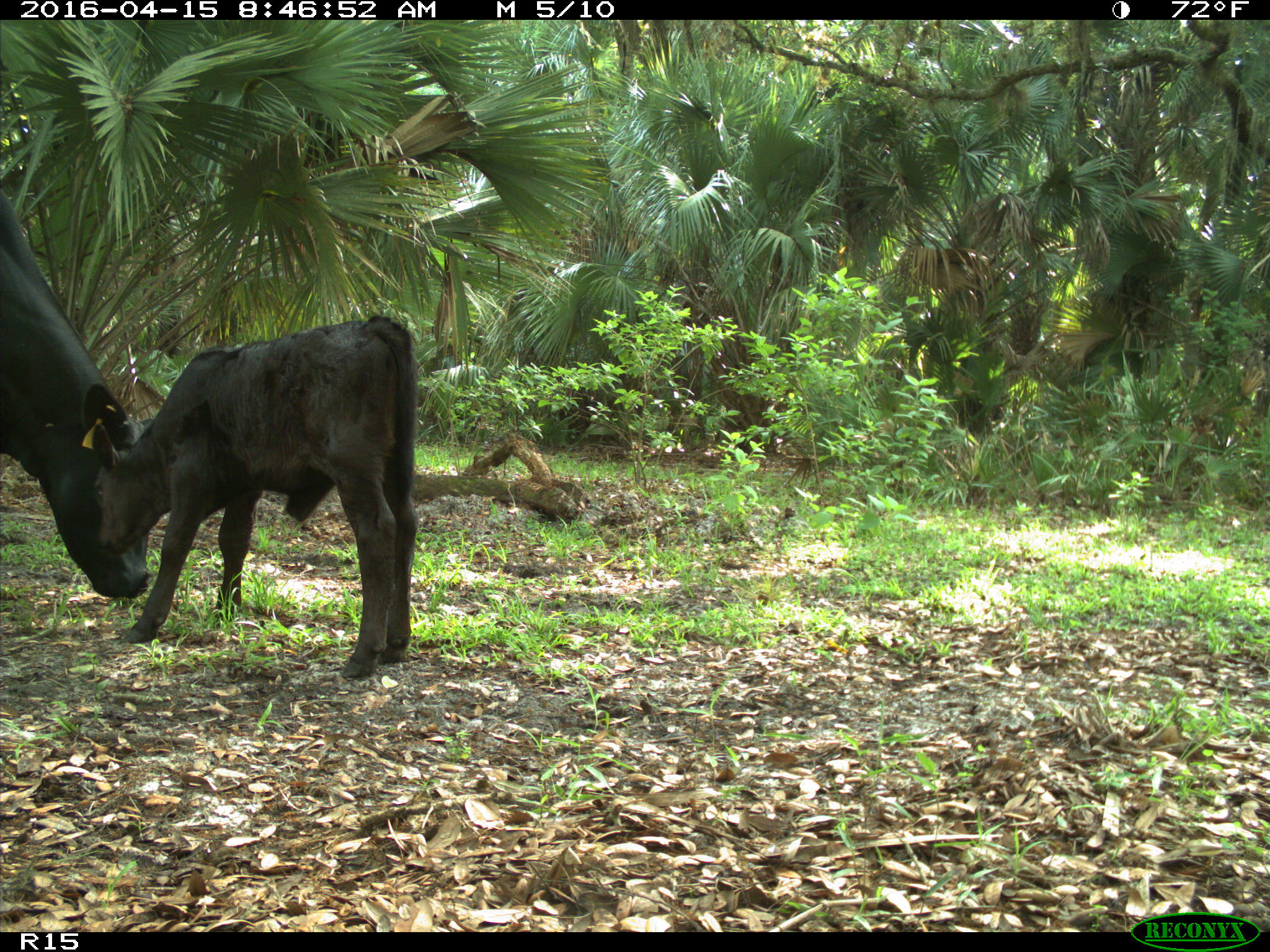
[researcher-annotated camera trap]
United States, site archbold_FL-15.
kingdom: Animalia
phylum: Chordata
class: Mammalia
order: Artiodactyla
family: Bovidae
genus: Bos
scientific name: Bos taurus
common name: domestic cow